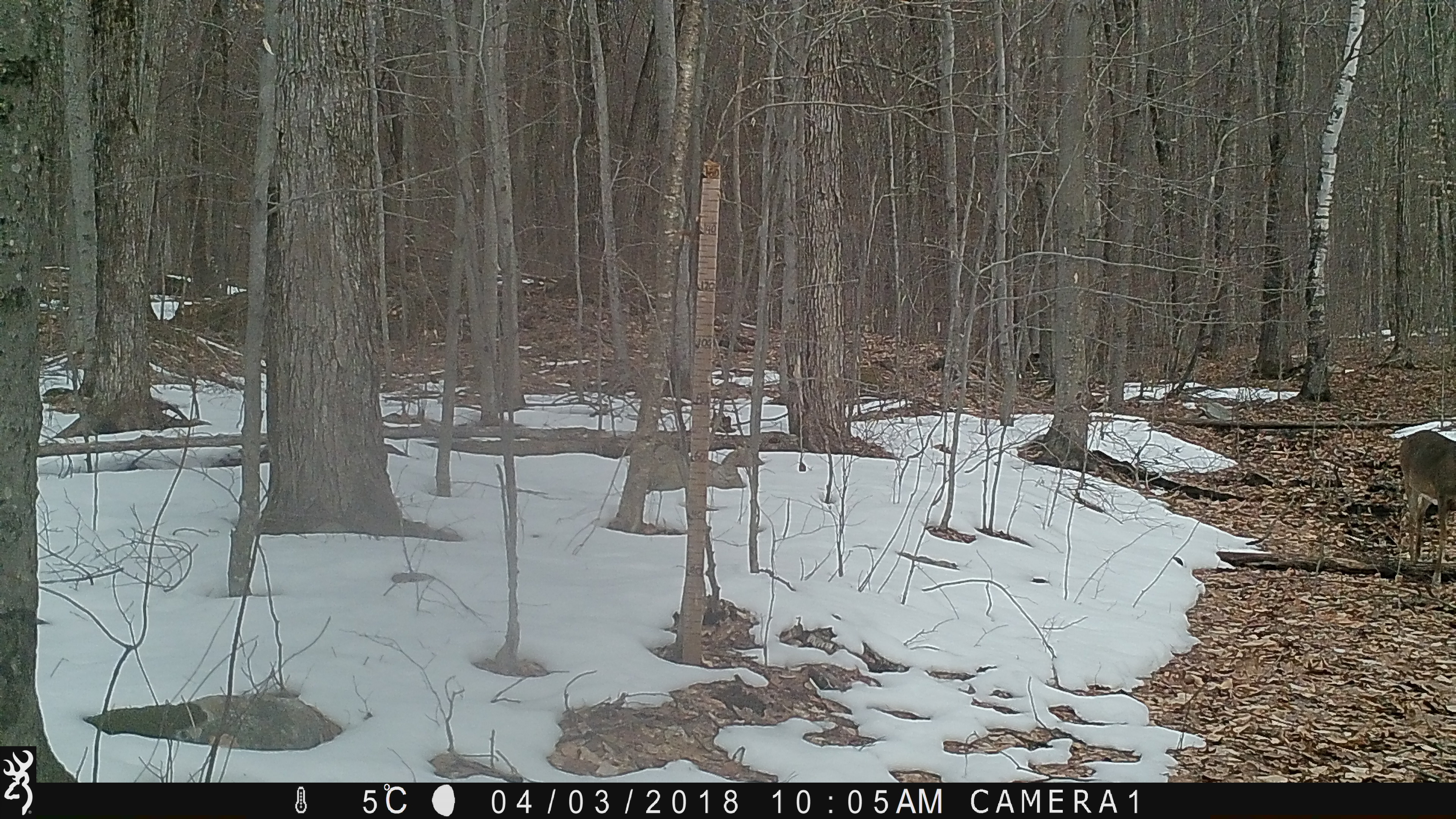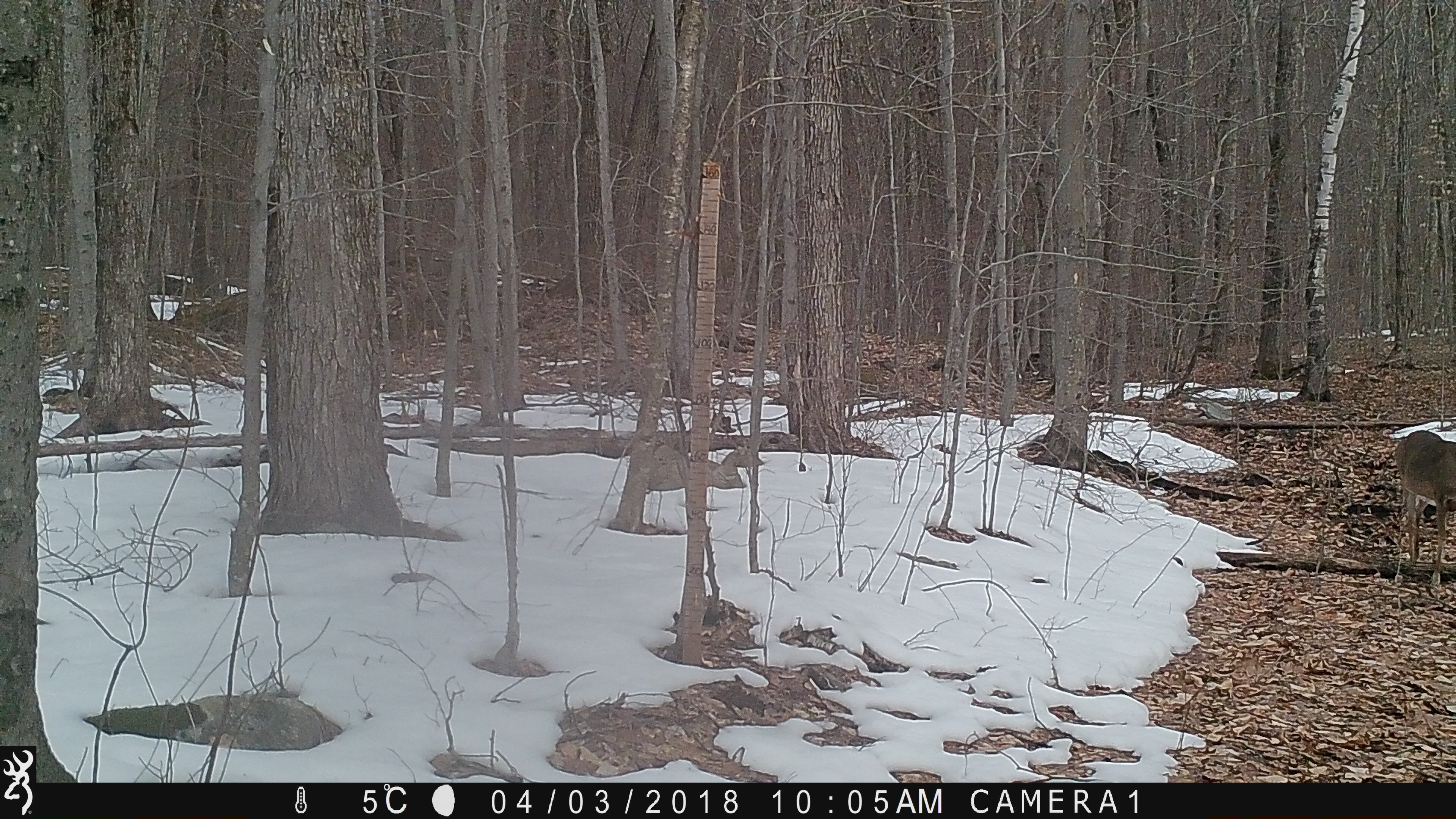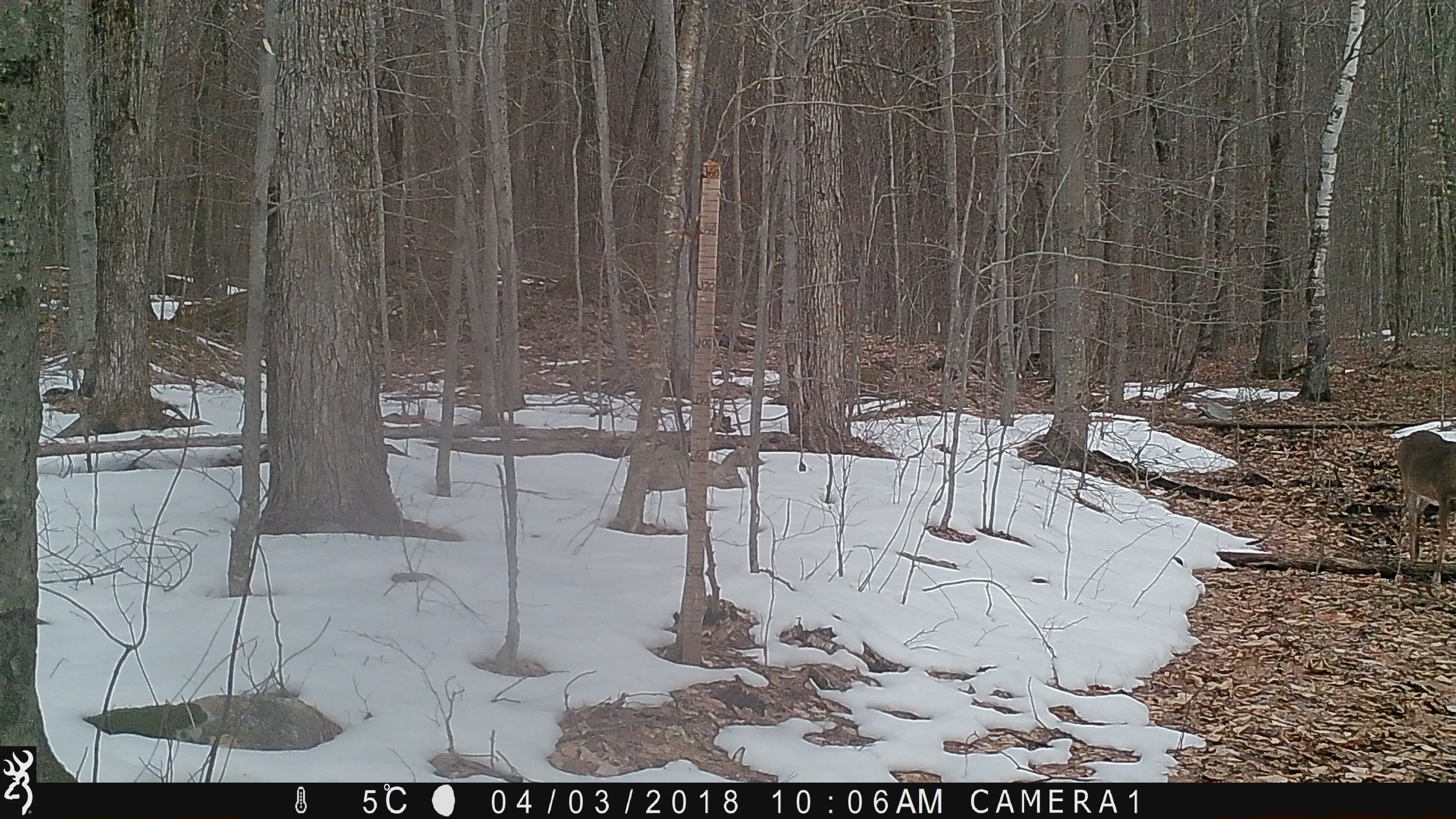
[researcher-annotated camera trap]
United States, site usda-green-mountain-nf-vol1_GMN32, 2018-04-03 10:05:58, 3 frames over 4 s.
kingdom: Animalia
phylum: Chordata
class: Mammalia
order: Artiodactyla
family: Cervidae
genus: Odocoileus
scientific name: Odocoileus virginianus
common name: white-tailed deer